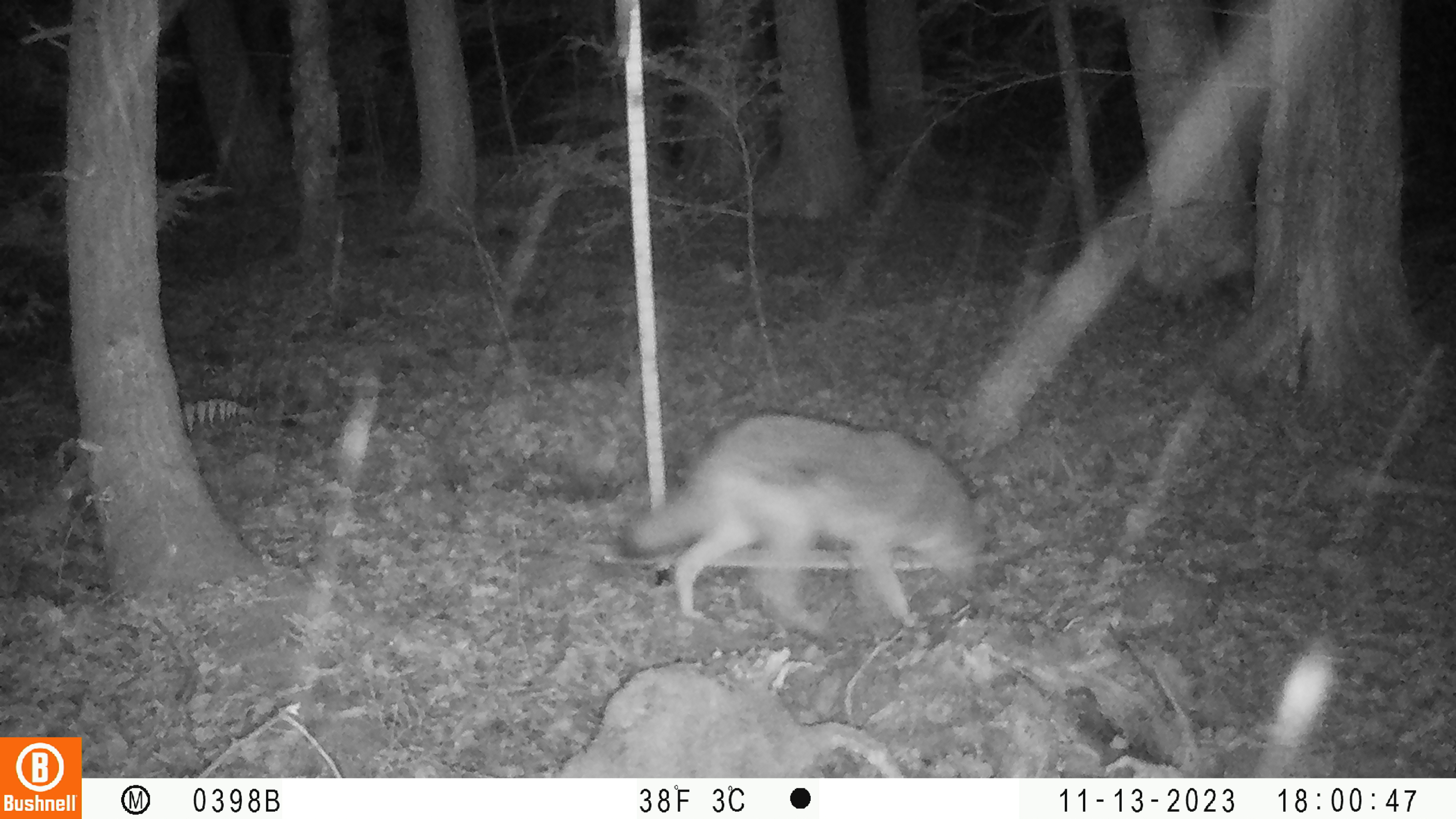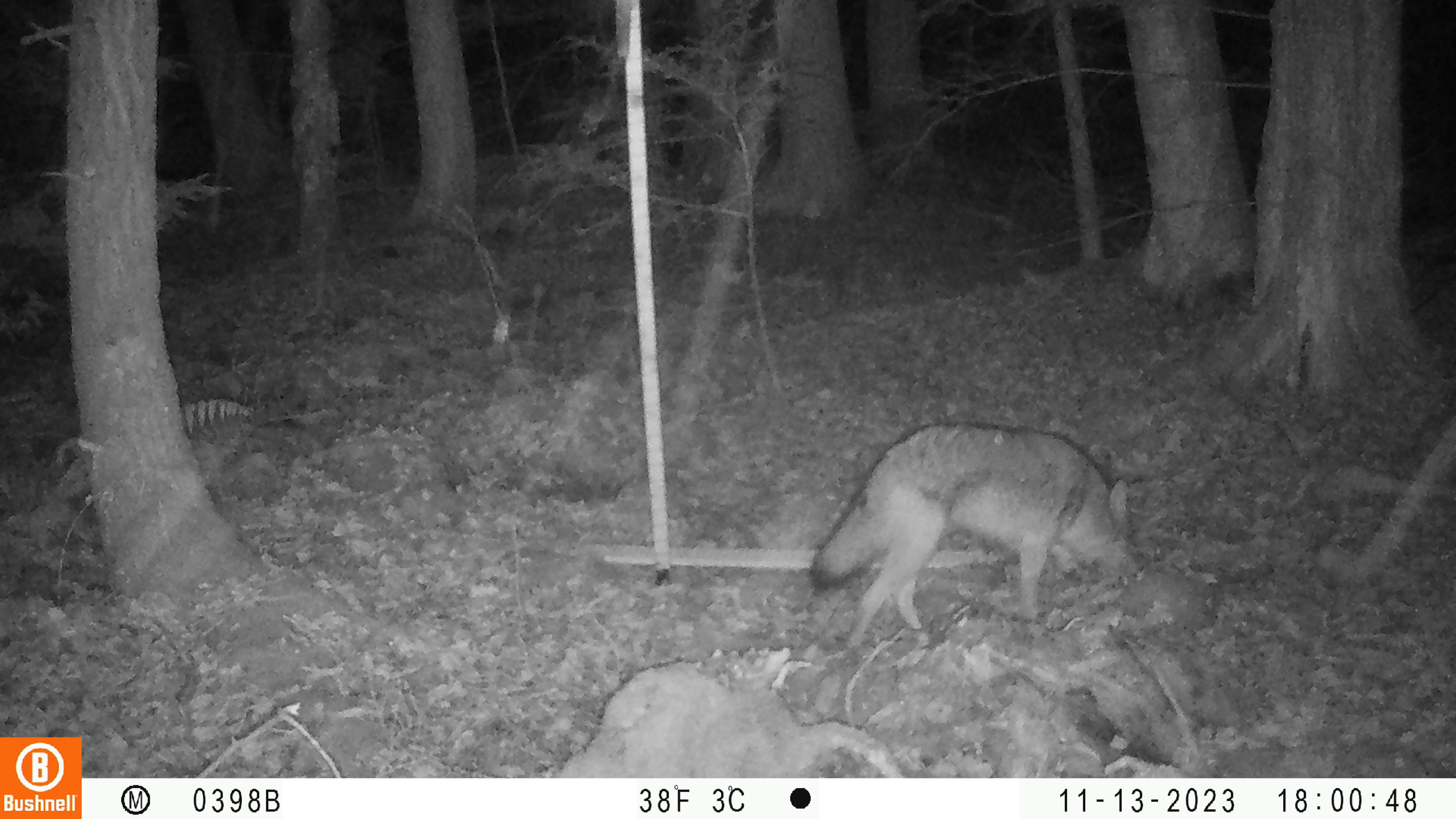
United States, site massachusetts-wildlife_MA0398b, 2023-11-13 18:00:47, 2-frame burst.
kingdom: Animalia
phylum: Chordata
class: Mammalia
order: Carnivora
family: Canidae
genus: Canis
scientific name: Canis latrans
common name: coyote